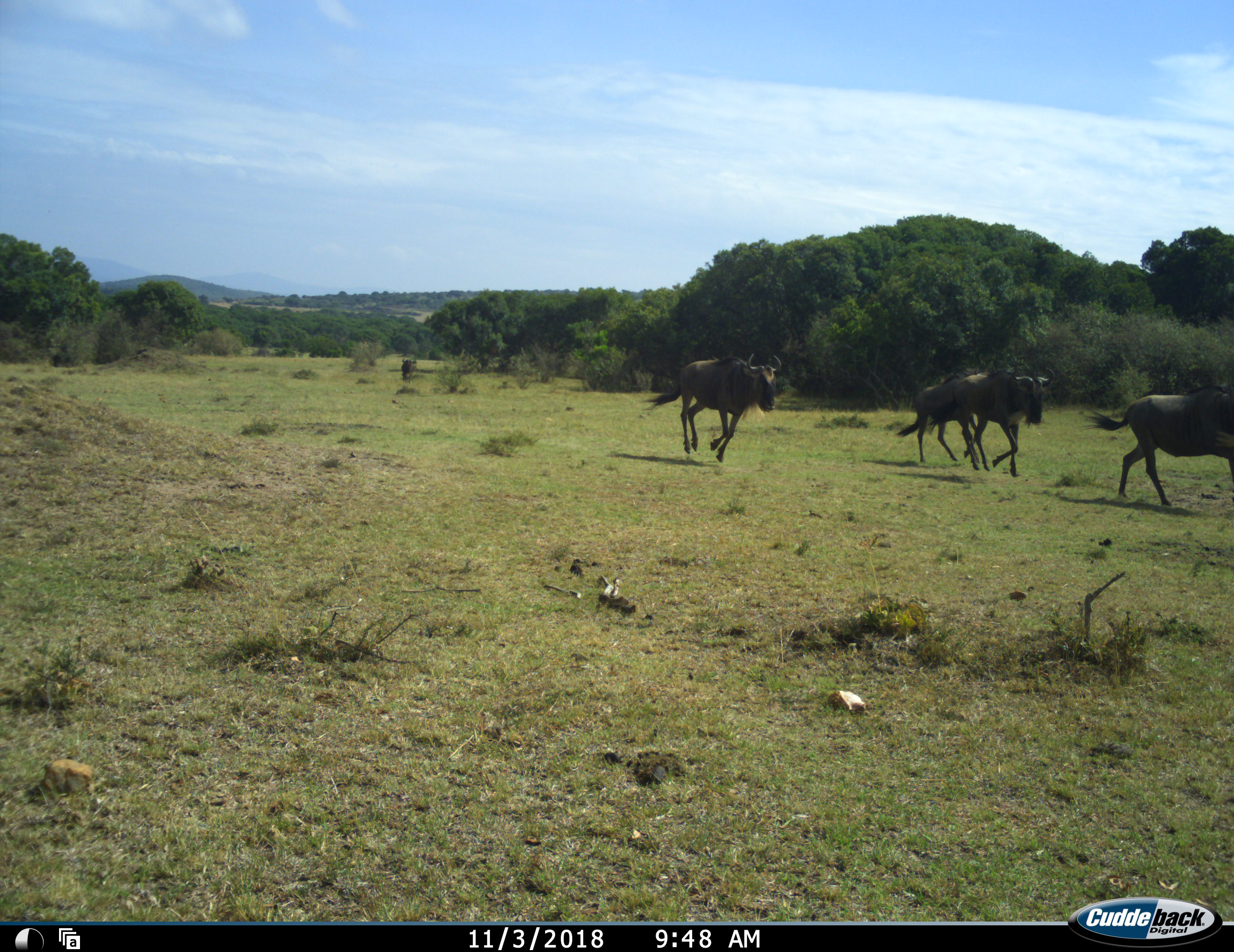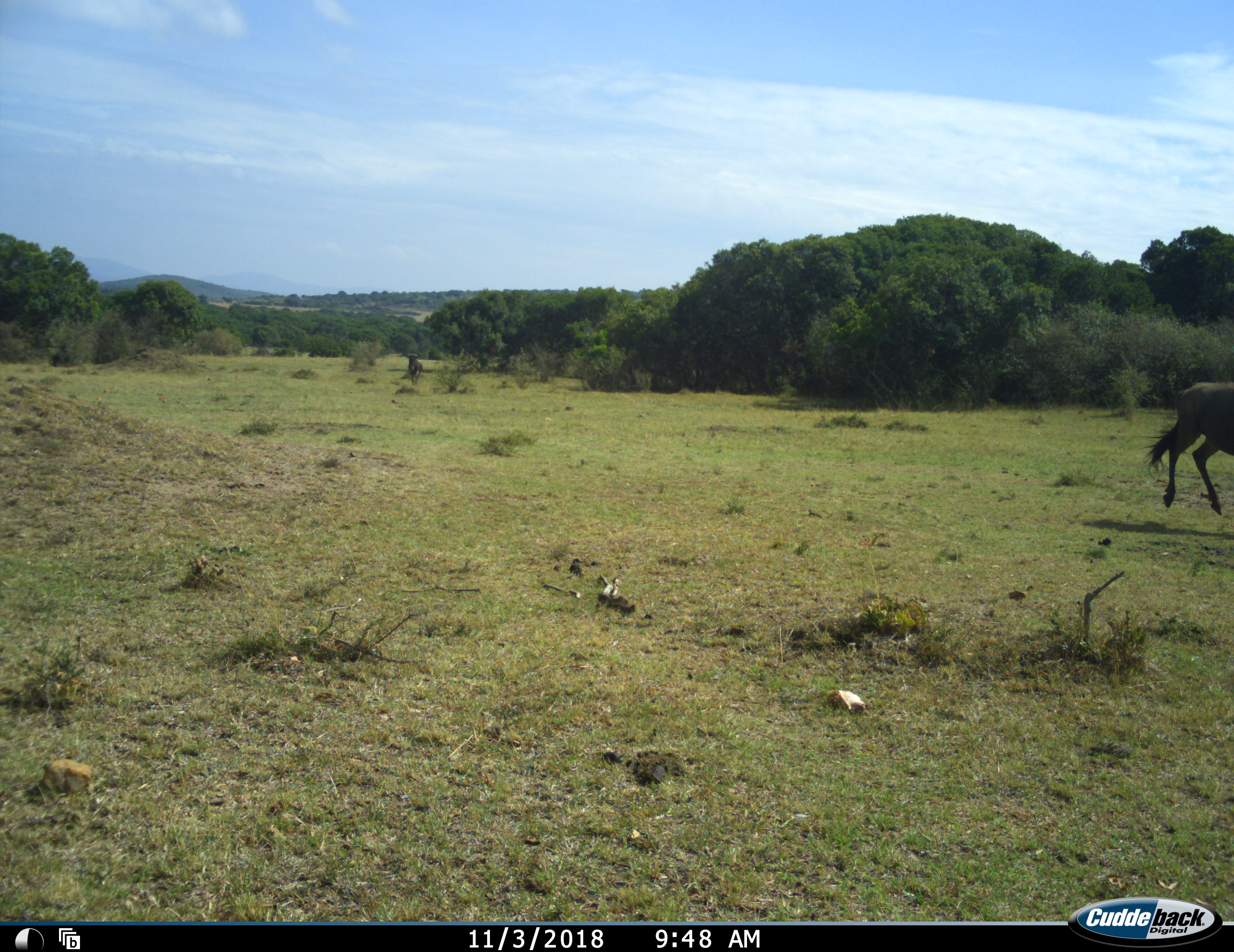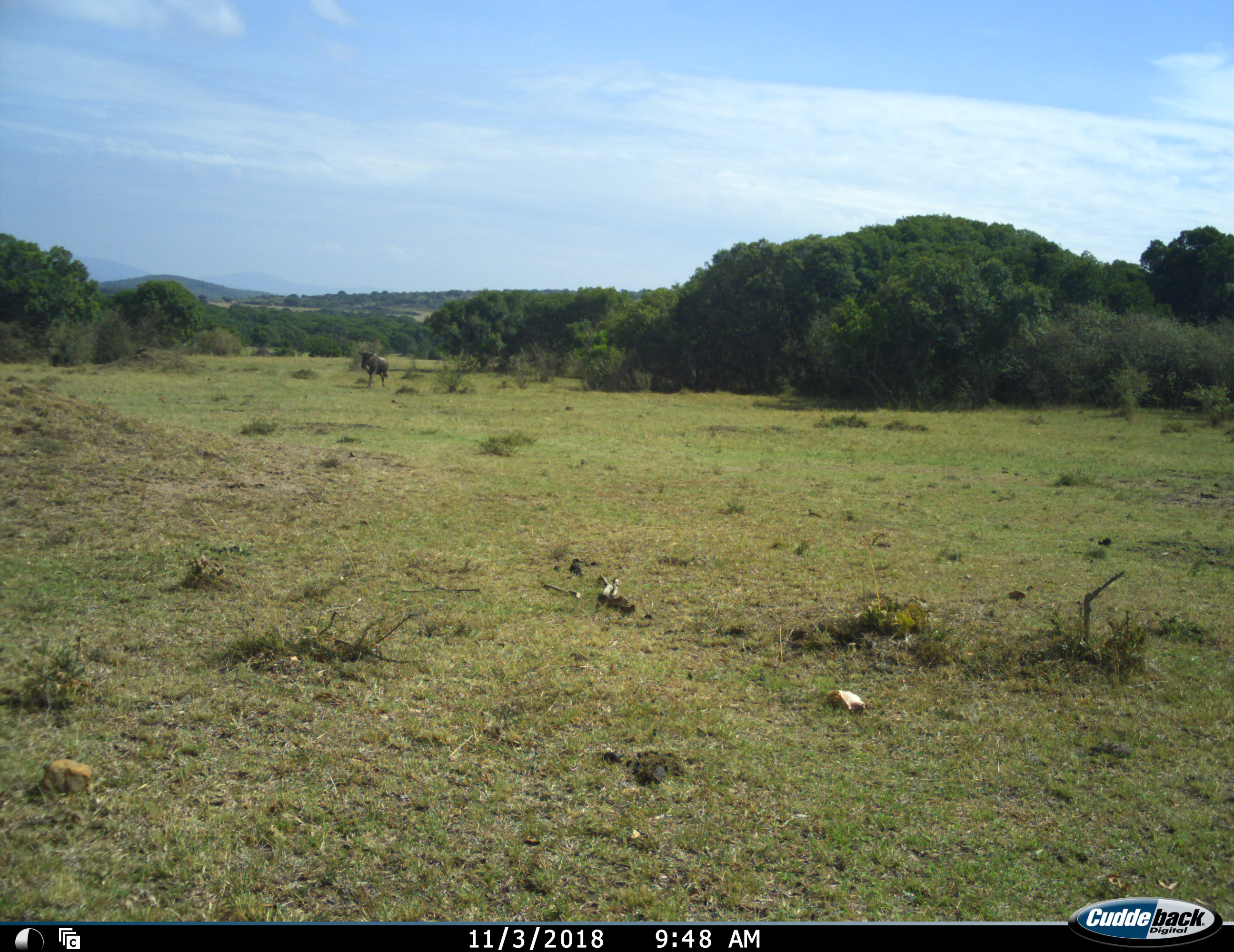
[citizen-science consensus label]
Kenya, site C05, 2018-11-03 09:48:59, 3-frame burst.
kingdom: Animalia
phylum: Chordata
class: Mammalia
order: Artiodactyla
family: Bovidae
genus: Connochaetes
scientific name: Connochaetes taurinus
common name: common wildebeest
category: wildebeest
Wildebeest (common wildebeest) (Connochaetes taurinus), count 5. Behavior (volunteer vote fractions): standing 0%, resting 0%, moving 100%, interacting 0%. Young present (vote fraction): 0%. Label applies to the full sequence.